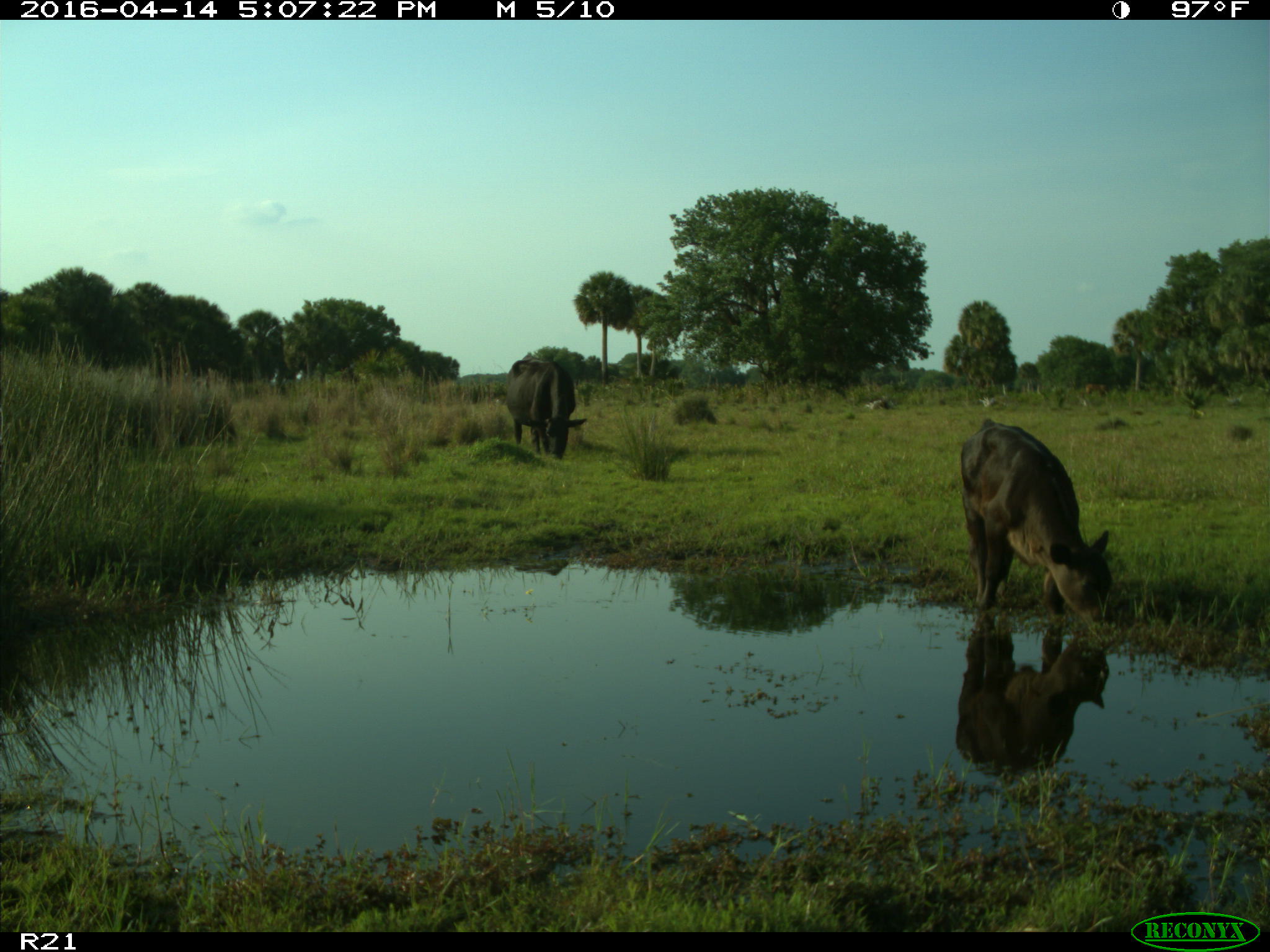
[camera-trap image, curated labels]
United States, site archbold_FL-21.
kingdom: Animalia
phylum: Chordata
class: Mammalia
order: Artiodactyla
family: Bovidae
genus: Bos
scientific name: Bos taurus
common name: domestic cow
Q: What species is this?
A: Bos taurus (domestic cow).